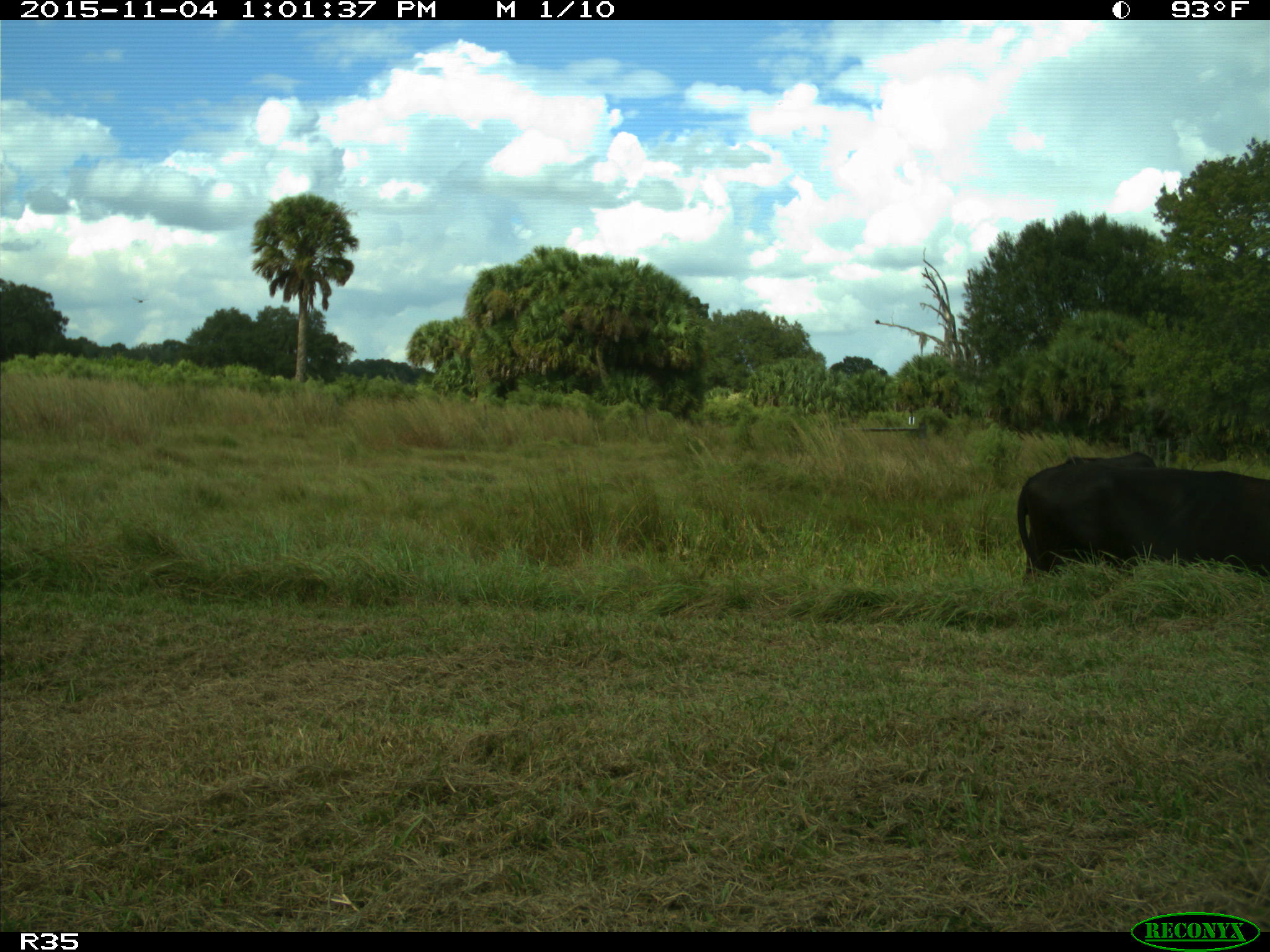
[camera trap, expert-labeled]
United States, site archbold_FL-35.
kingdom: Animalia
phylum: Chordata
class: Mammalia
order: Artiodactyla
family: Bovidae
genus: Bos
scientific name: Bos taurus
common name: domestic cow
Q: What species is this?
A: Bos taurus (domestic cow).